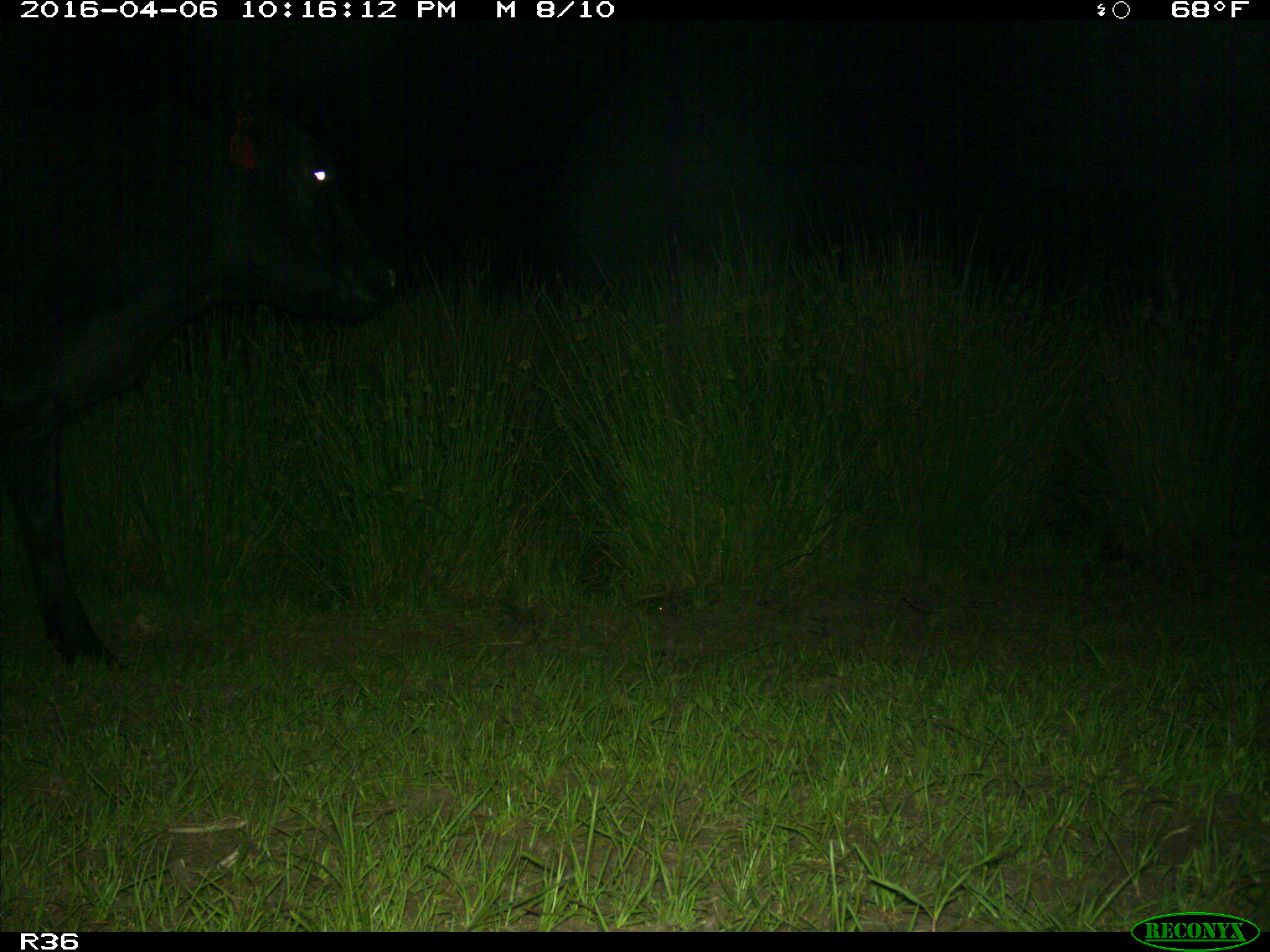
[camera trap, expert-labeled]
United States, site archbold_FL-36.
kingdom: Animalia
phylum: Chordata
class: Mammalia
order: Artiodactyla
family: Bovidae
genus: Bos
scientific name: Bos taurus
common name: domestic cow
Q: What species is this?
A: Bos taurus (domestic cow).